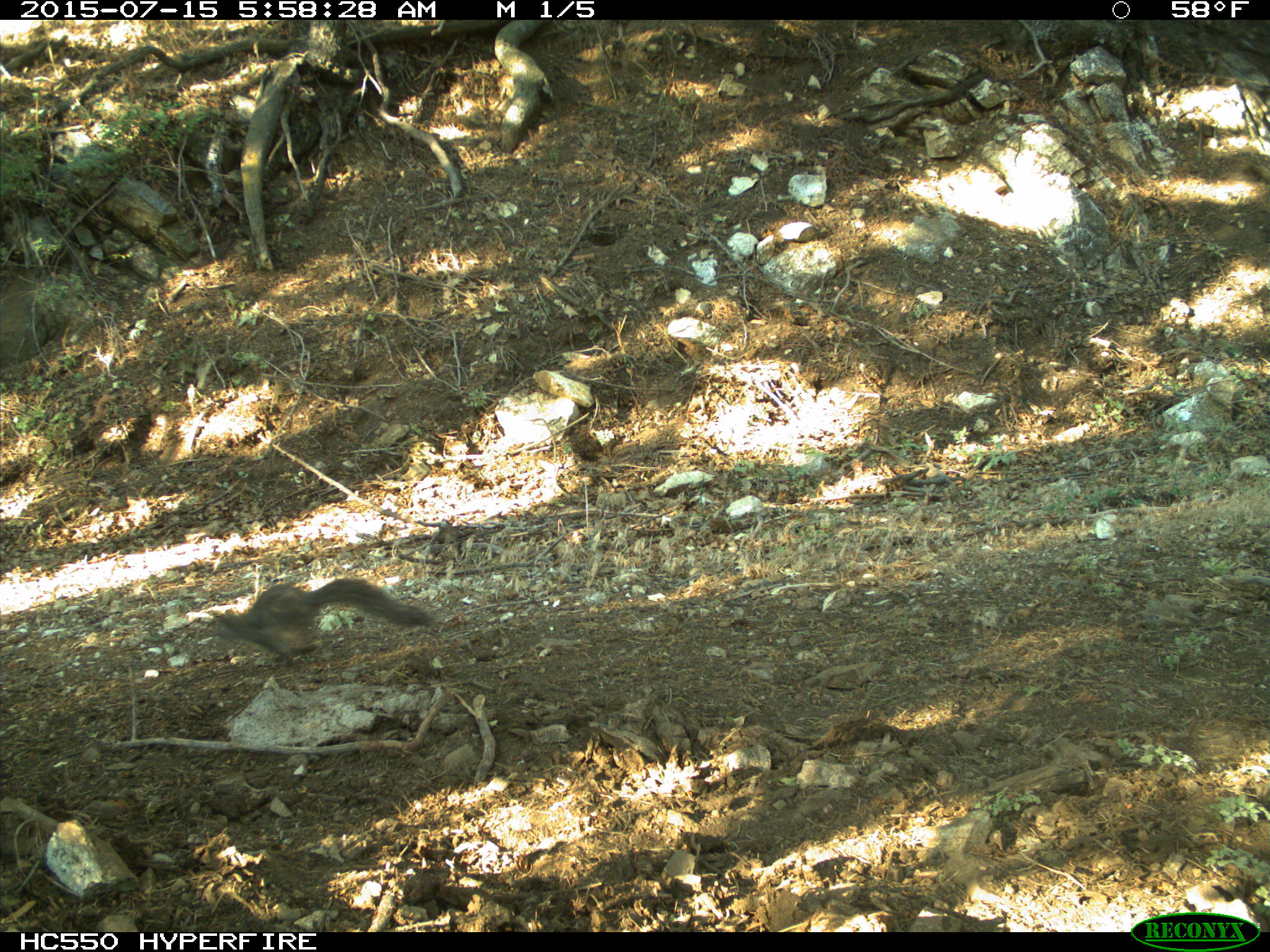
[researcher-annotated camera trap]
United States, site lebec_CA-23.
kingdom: Animalia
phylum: Chordata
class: Mammalia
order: Rodentia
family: Sciuridae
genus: Sciurus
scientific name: Sciurus carolinensis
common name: eastern gray squirrel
Sciurus carolinensis (eastern gray squirrel).